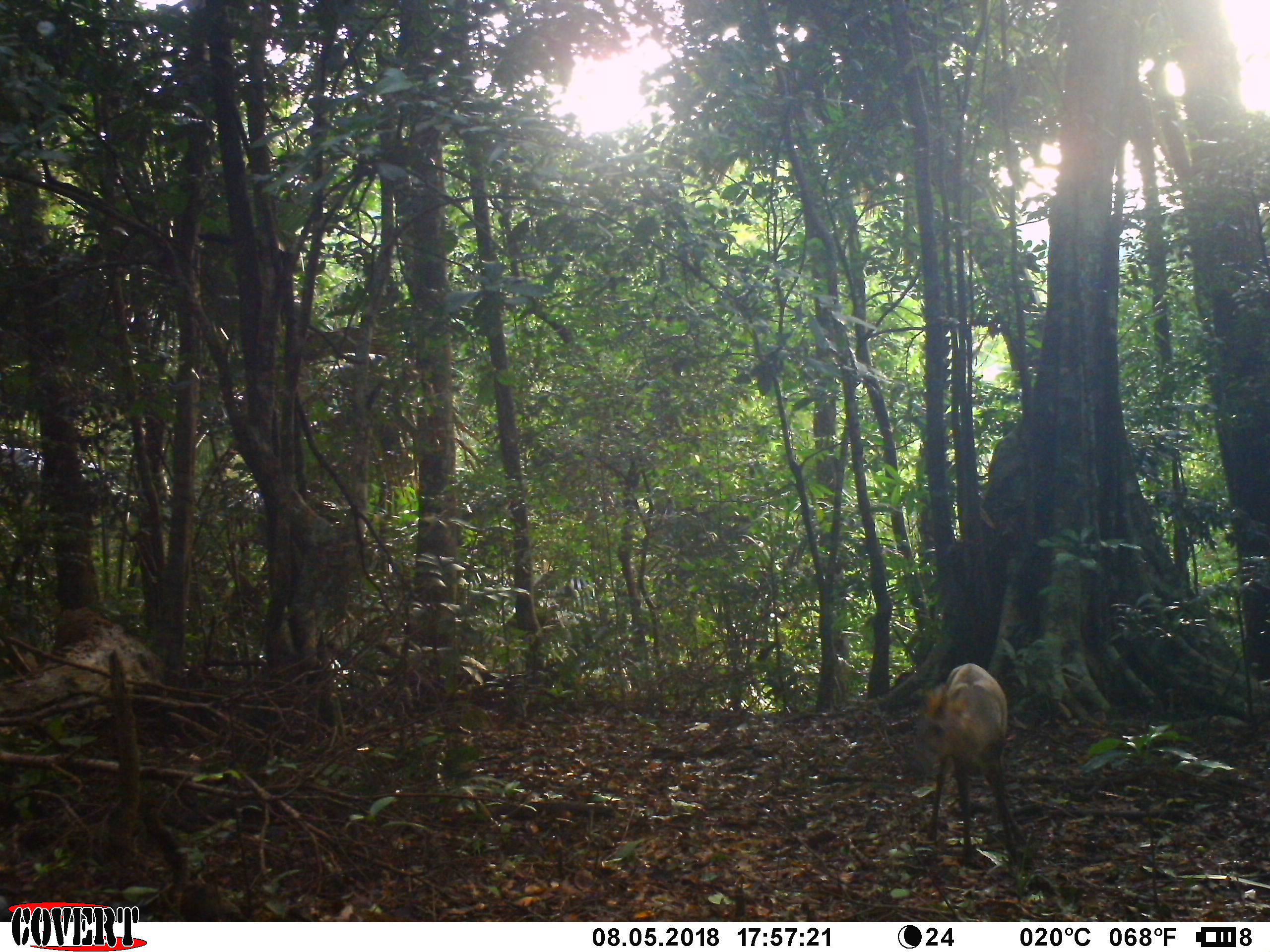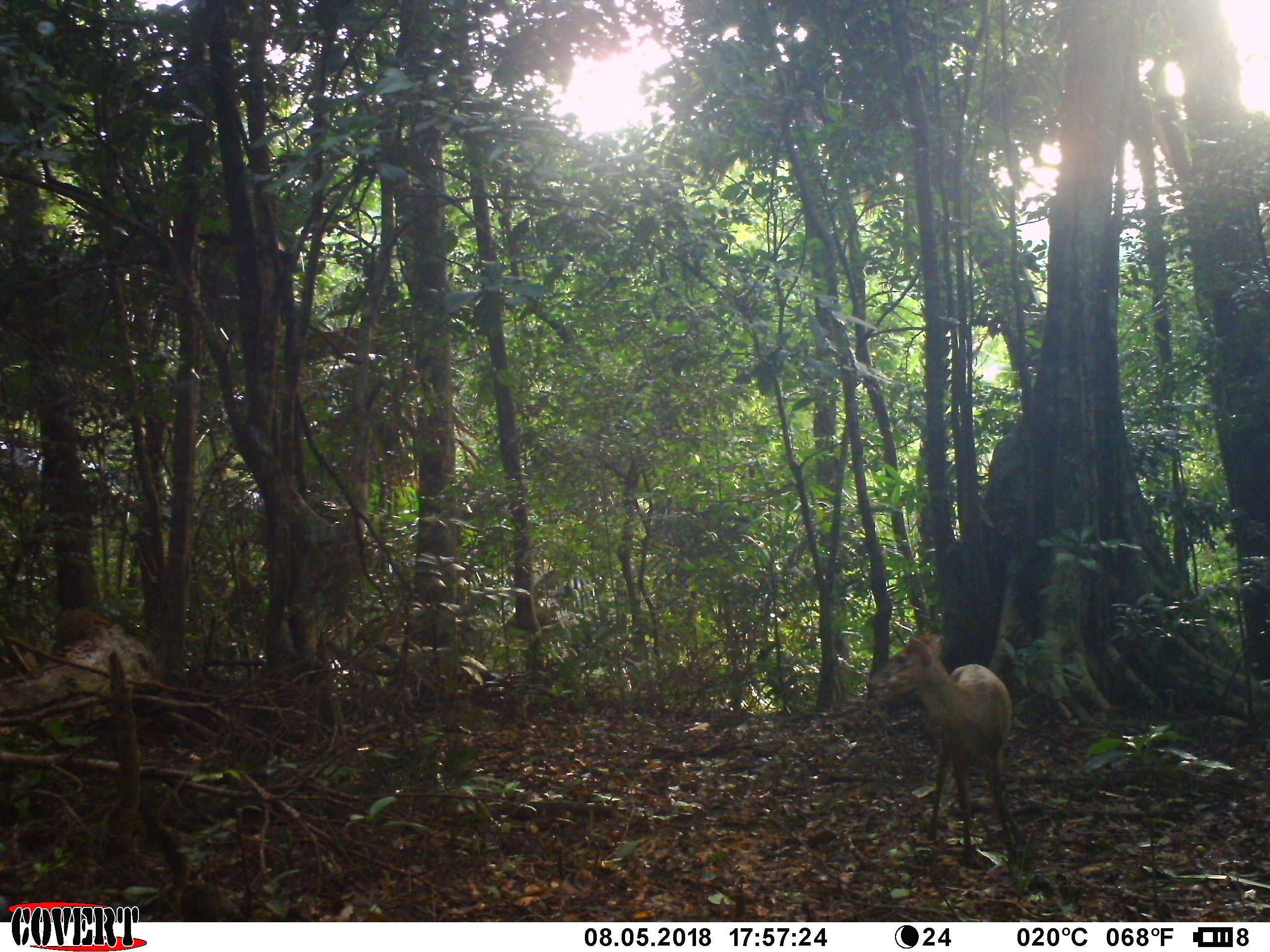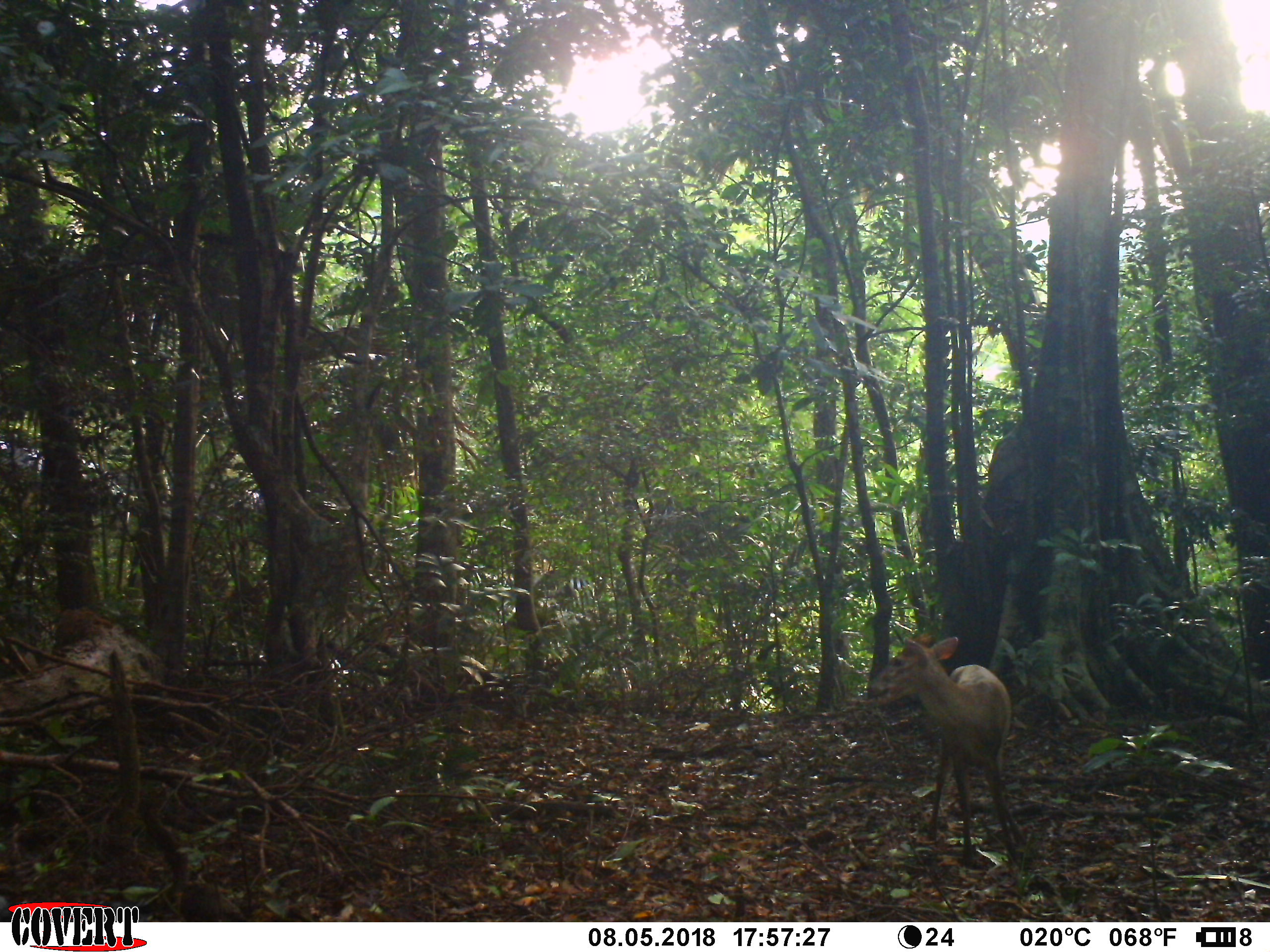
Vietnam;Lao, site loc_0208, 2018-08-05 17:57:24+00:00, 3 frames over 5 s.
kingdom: Animalia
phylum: Chordata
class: Mammalia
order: Artiodactyla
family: Cervidae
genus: Muntiacus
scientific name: Muntiacus rooseveltorum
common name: roosevelt's muntjac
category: roosevelts muntjac group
Roosevelts muntjac group (roosevelt's muntjac) (Muntiacus rooseveltorum). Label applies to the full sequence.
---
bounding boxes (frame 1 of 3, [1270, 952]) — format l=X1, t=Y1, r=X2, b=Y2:
roosevelts muntjac group: l=900, t=660, r=1026, b=868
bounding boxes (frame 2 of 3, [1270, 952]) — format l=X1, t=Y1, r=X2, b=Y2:
roosevelts muntjac group: l=864, t=629, r=1022, b=870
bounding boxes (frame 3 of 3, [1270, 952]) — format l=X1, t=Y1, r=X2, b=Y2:
roosevelts muntjac group: l=862, t=629, r=1025, b=869